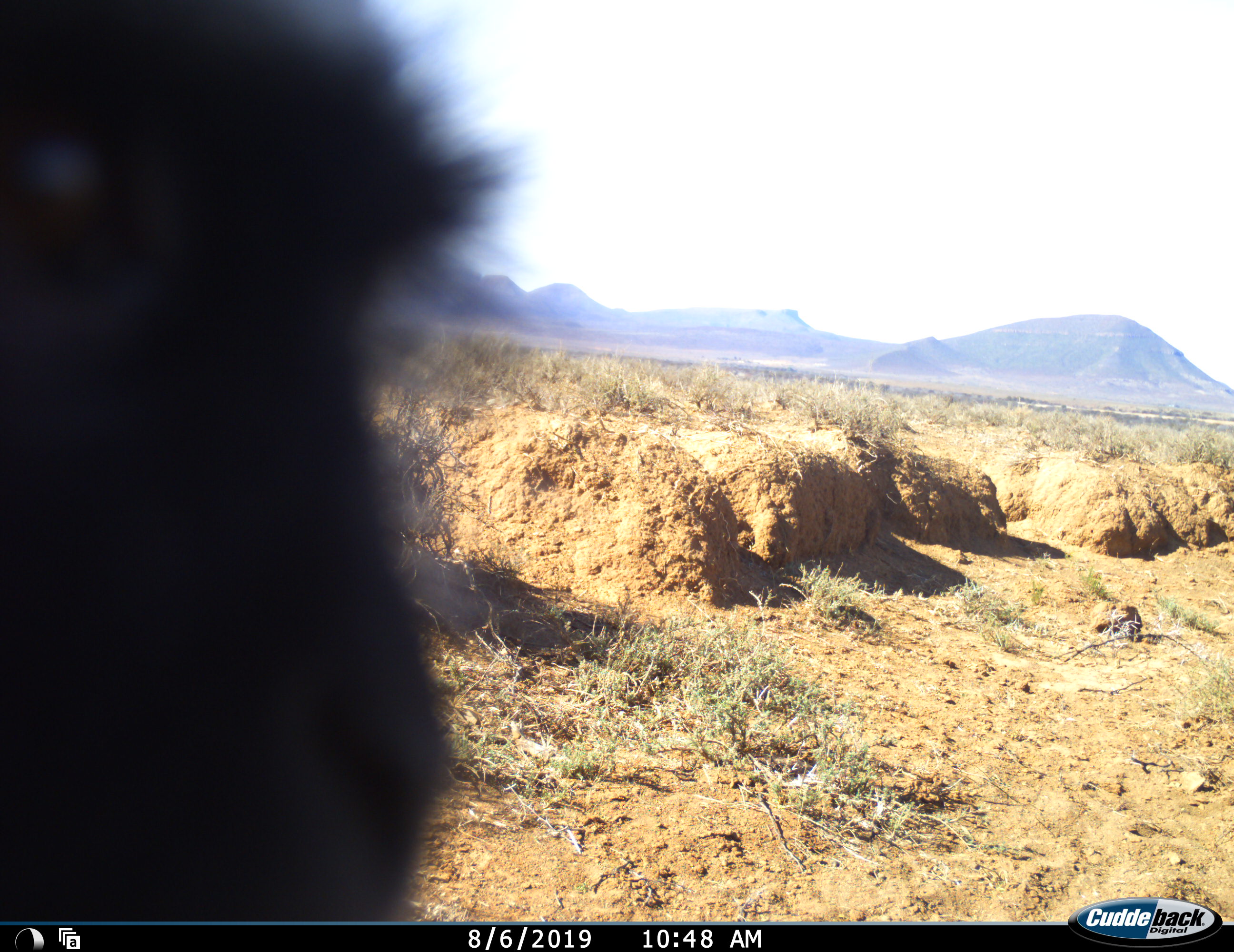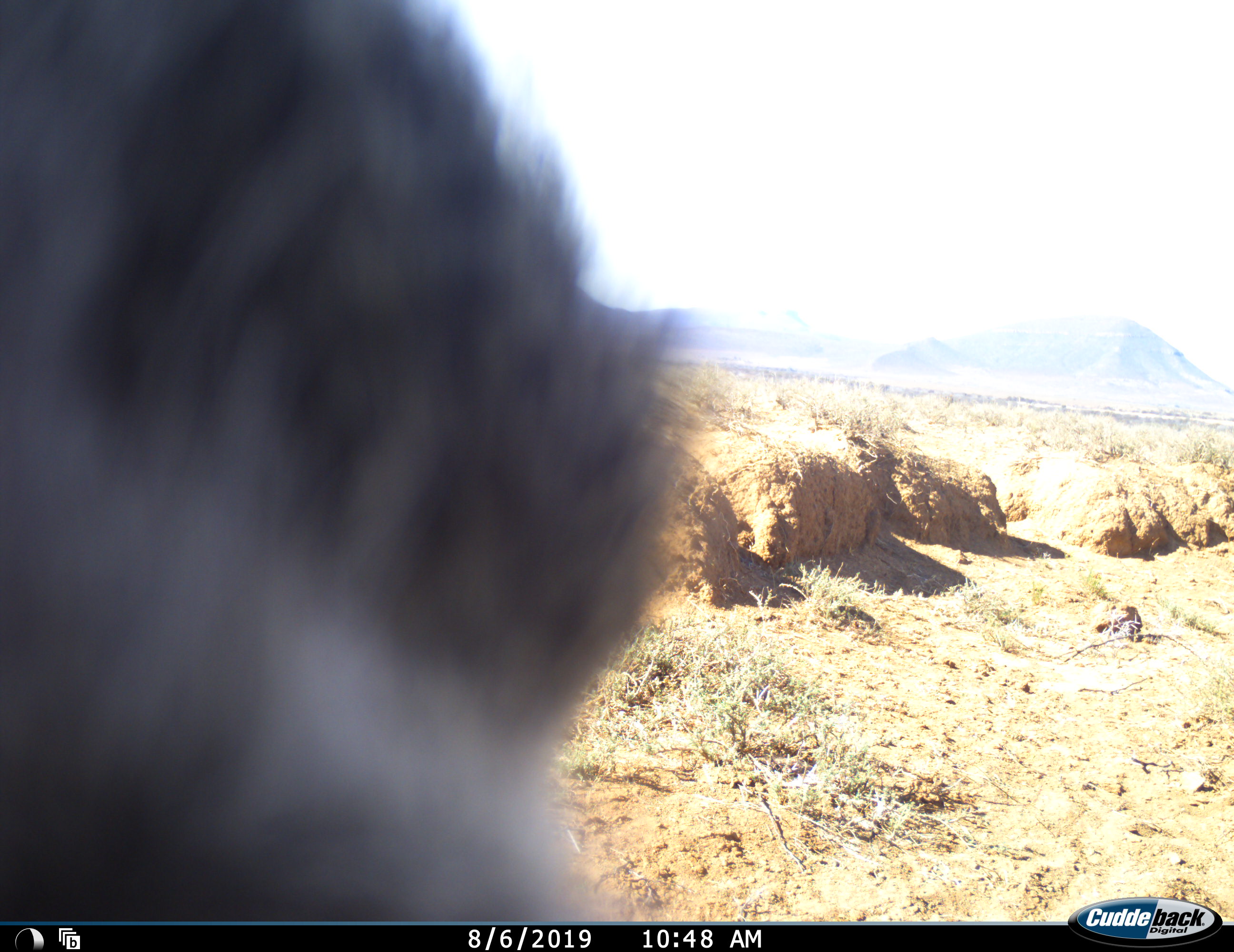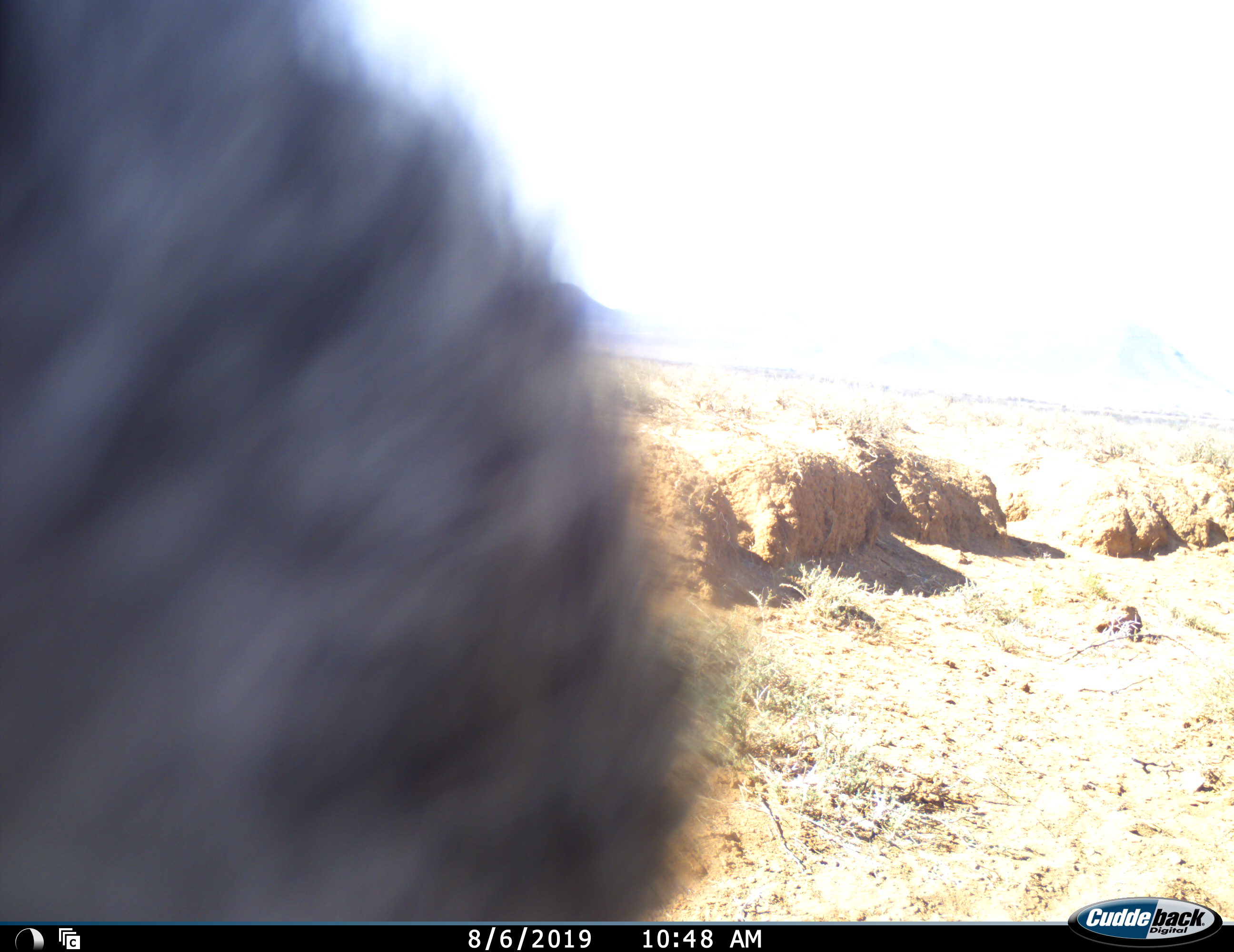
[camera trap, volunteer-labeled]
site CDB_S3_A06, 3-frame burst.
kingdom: Animalia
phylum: Chordata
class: Mammalia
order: Primates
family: Cercopithecidae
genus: Chlorocebus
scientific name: Chlorocebus pygerythrus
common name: vervet monkey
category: monkeyvervet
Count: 1.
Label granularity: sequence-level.